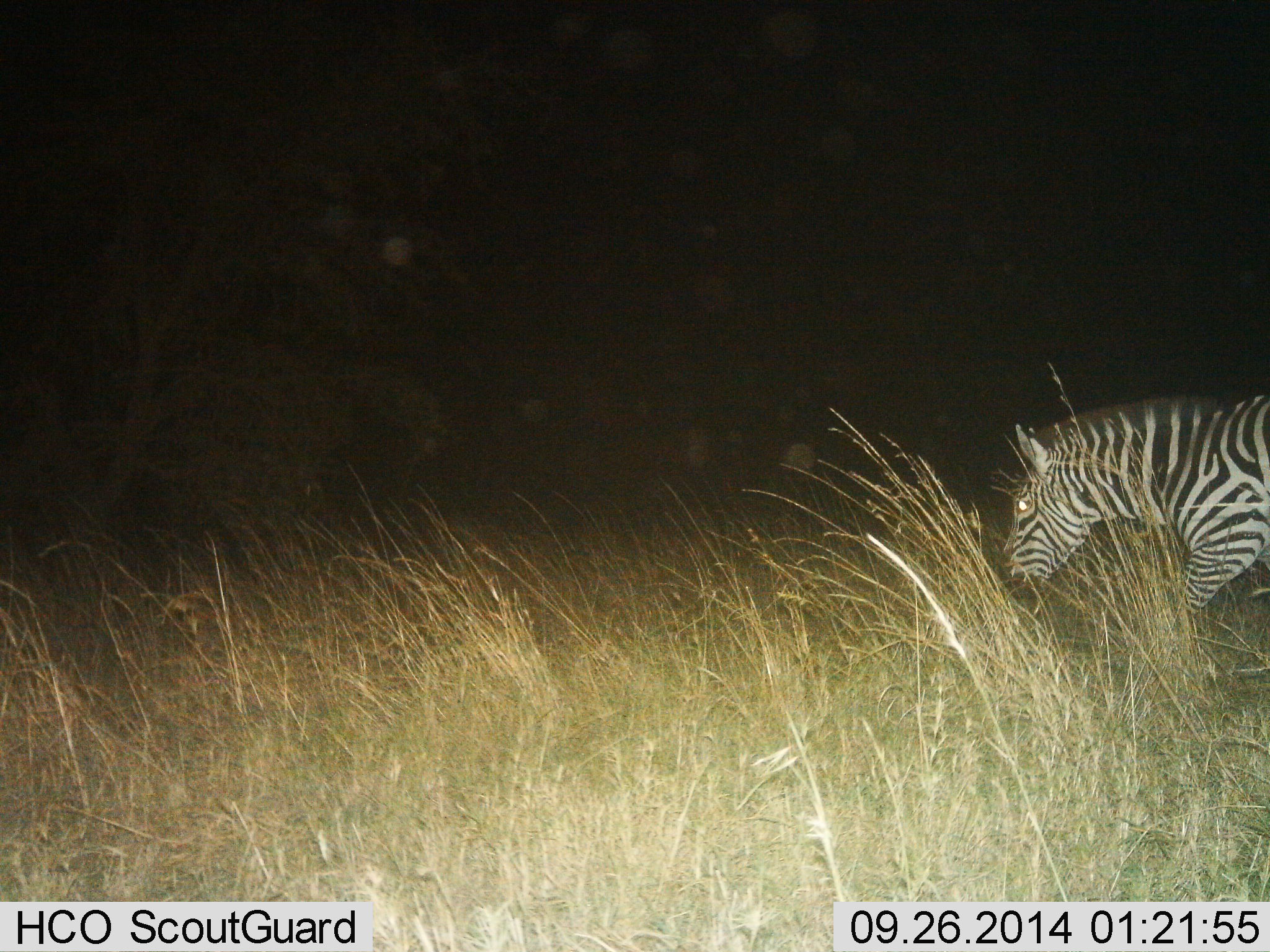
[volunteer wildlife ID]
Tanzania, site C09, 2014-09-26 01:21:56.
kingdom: Animalia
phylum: Chordata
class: Mammalia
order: Perissodactyla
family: Equidae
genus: Equus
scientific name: Equus quagga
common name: plains zebra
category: zebra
Zebra (plains zebra) (Equus quagga), count 1. Behavior (volunteer vote fractions): standing 20%, resting 0%, moving 80%, interacting 0%. Young present (vote fraction): 0%. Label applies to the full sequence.